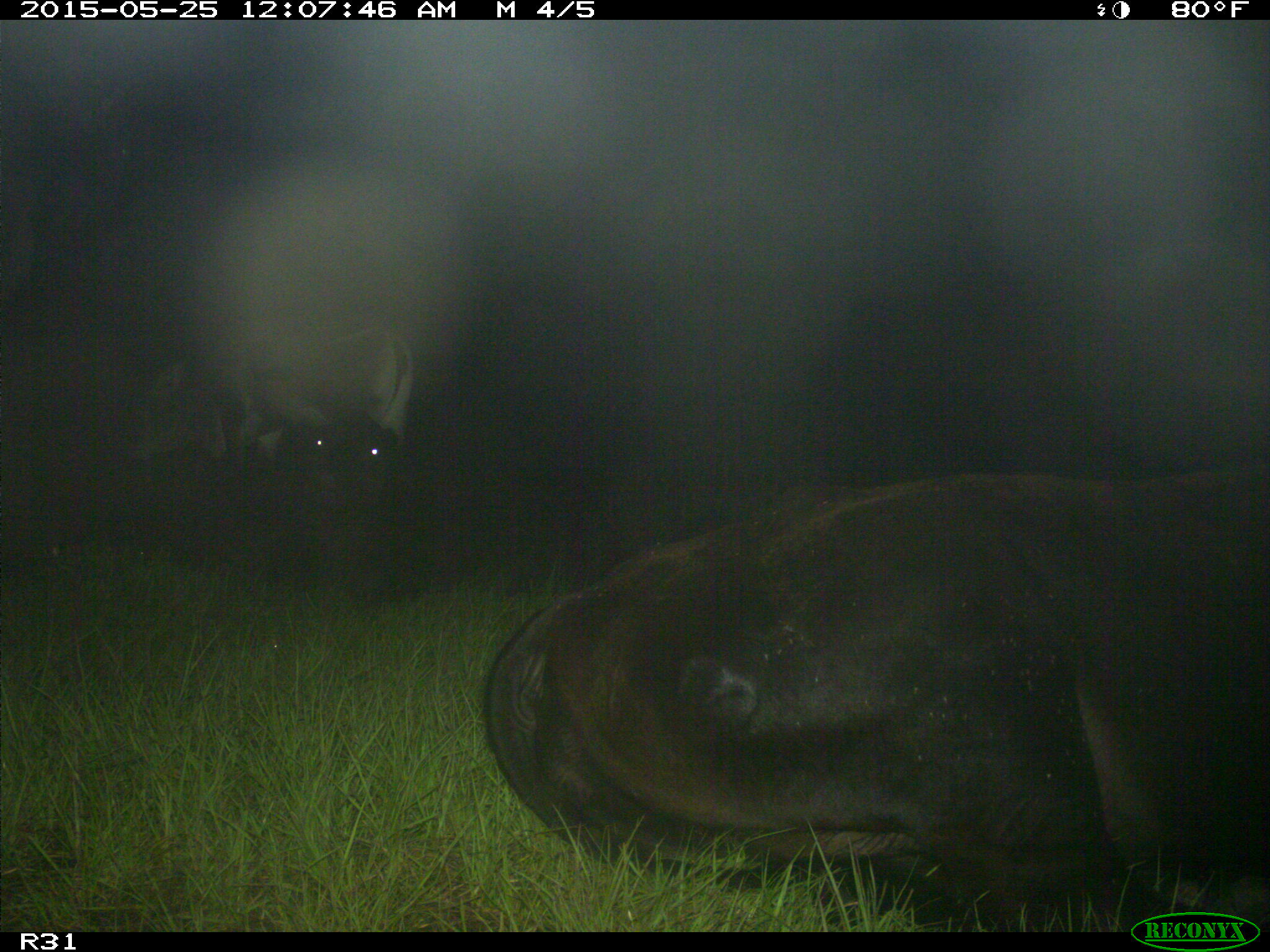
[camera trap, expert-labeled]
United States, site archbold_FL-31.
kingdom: Animalia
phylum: Chordata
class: Mammalia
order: Artiodactyla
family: Bovidae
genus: Bos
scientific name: Bos taurus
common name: domestic cow